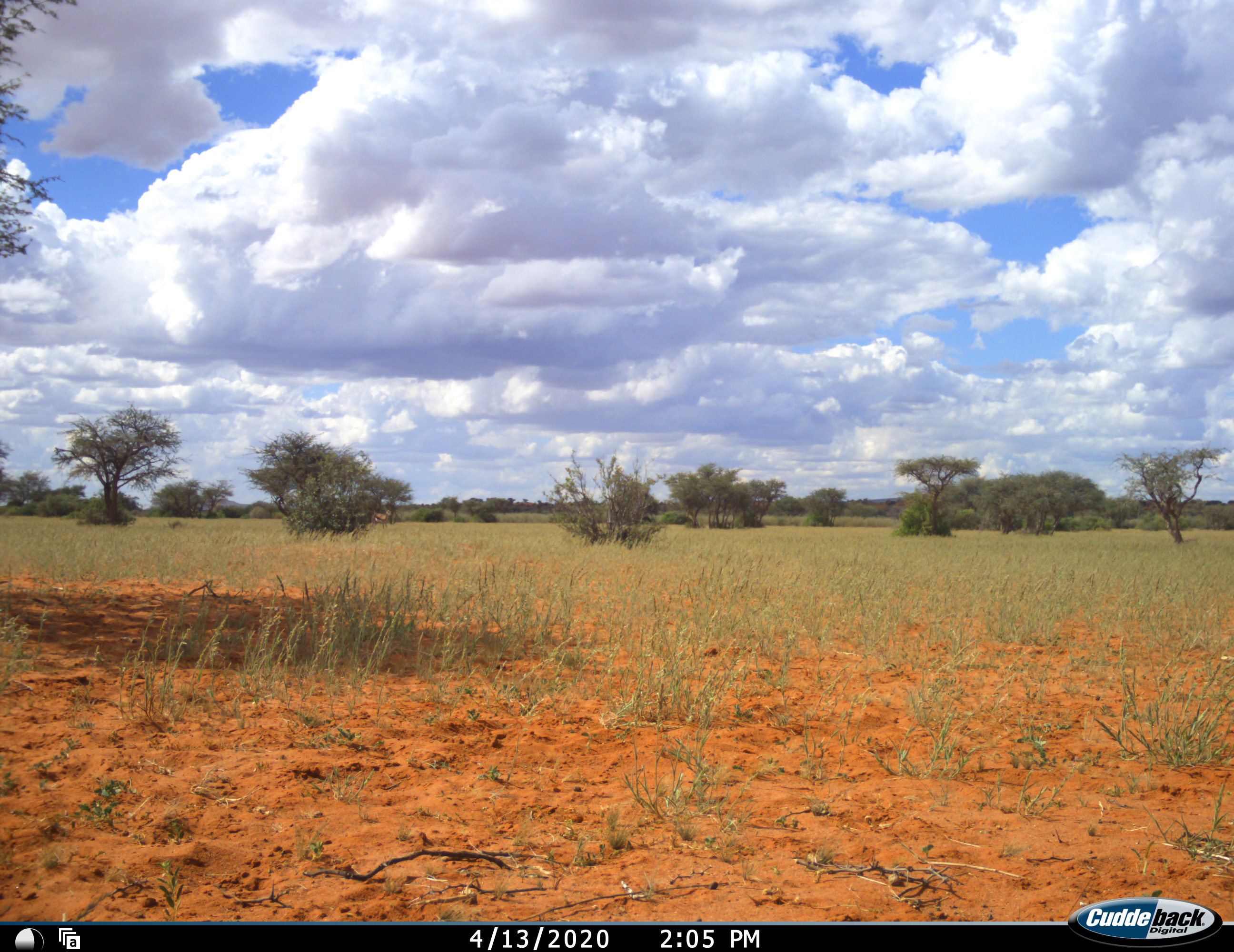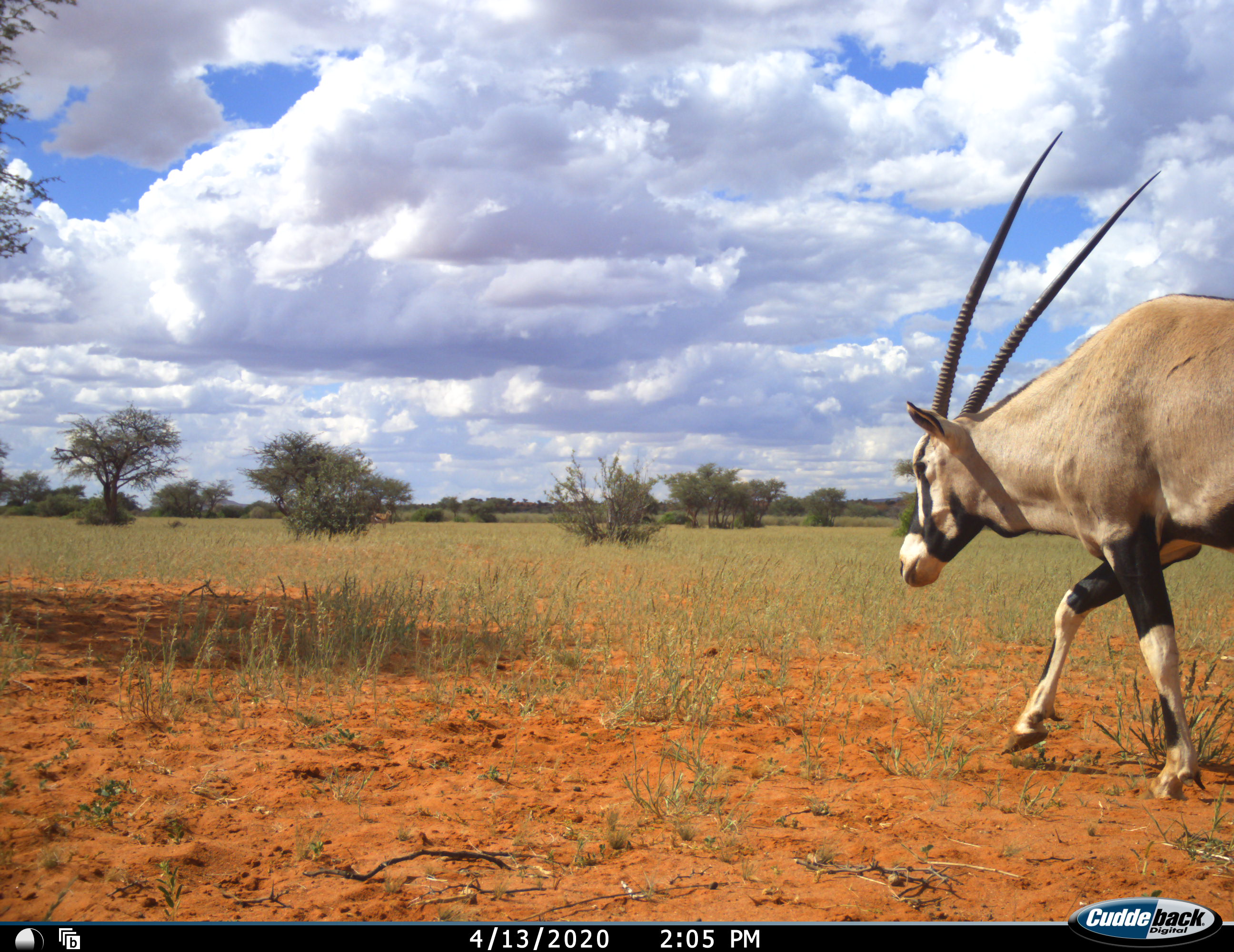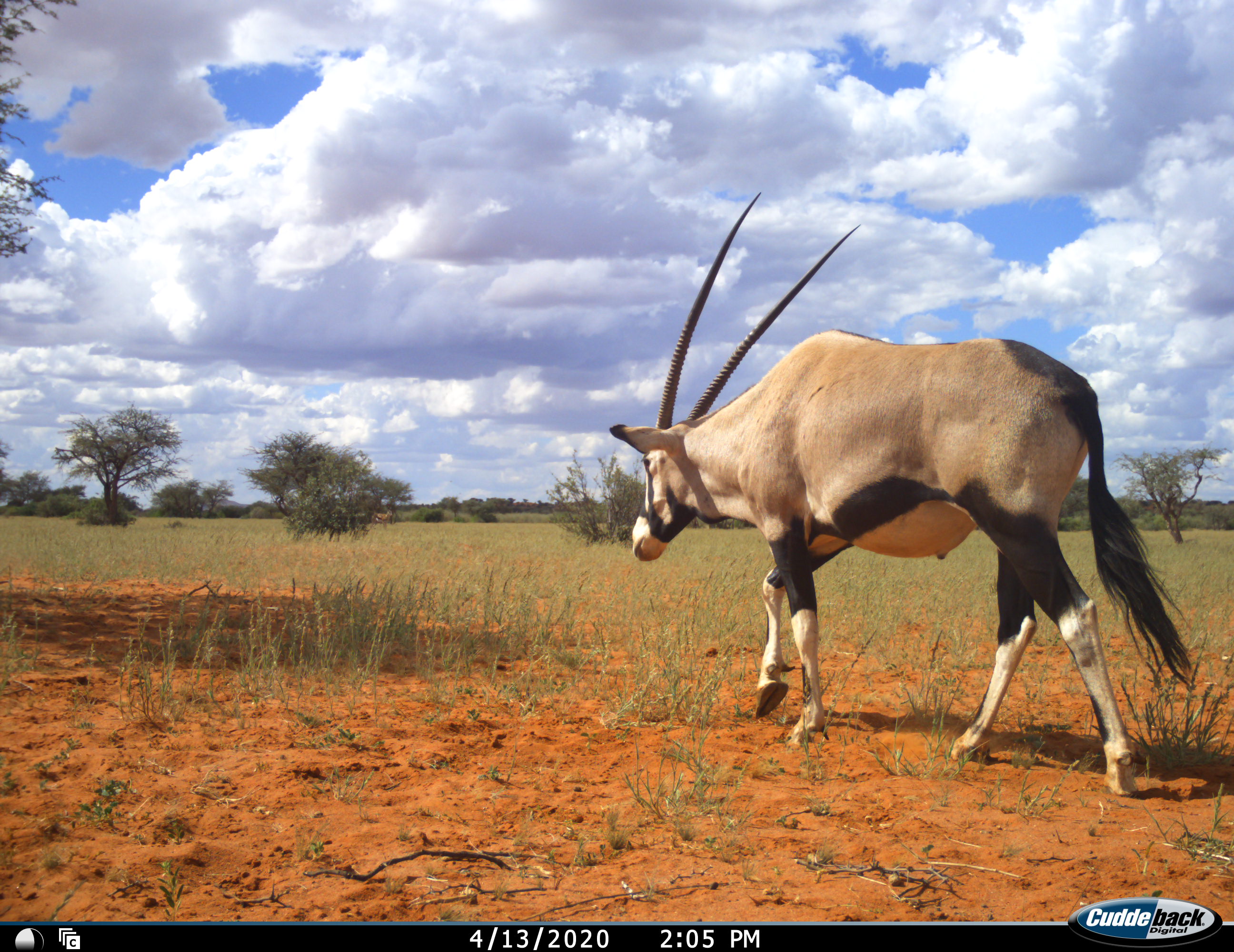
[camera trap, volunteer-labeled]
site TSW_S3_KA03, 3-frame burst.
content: unidentified animal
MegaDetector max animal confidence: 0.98